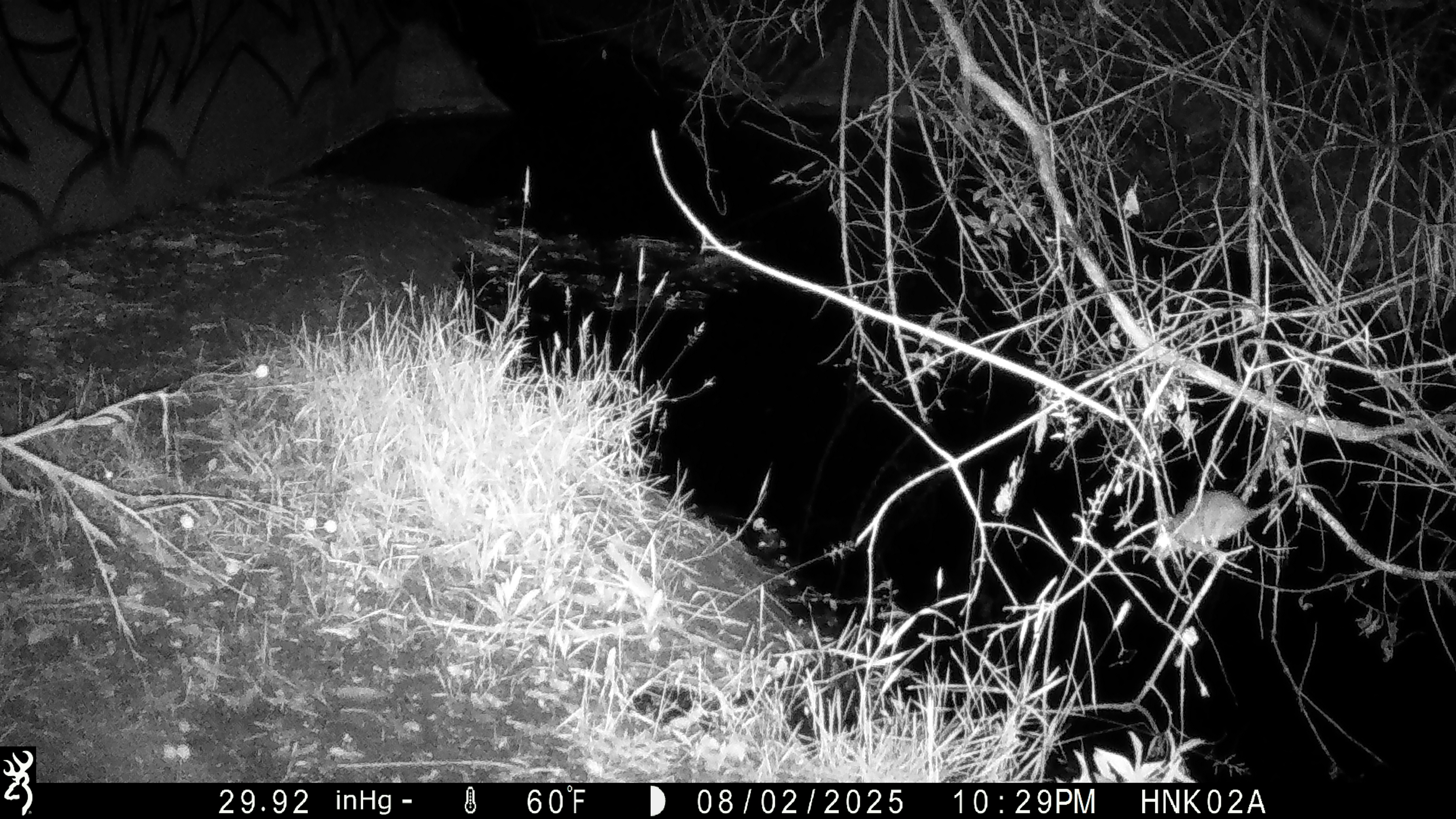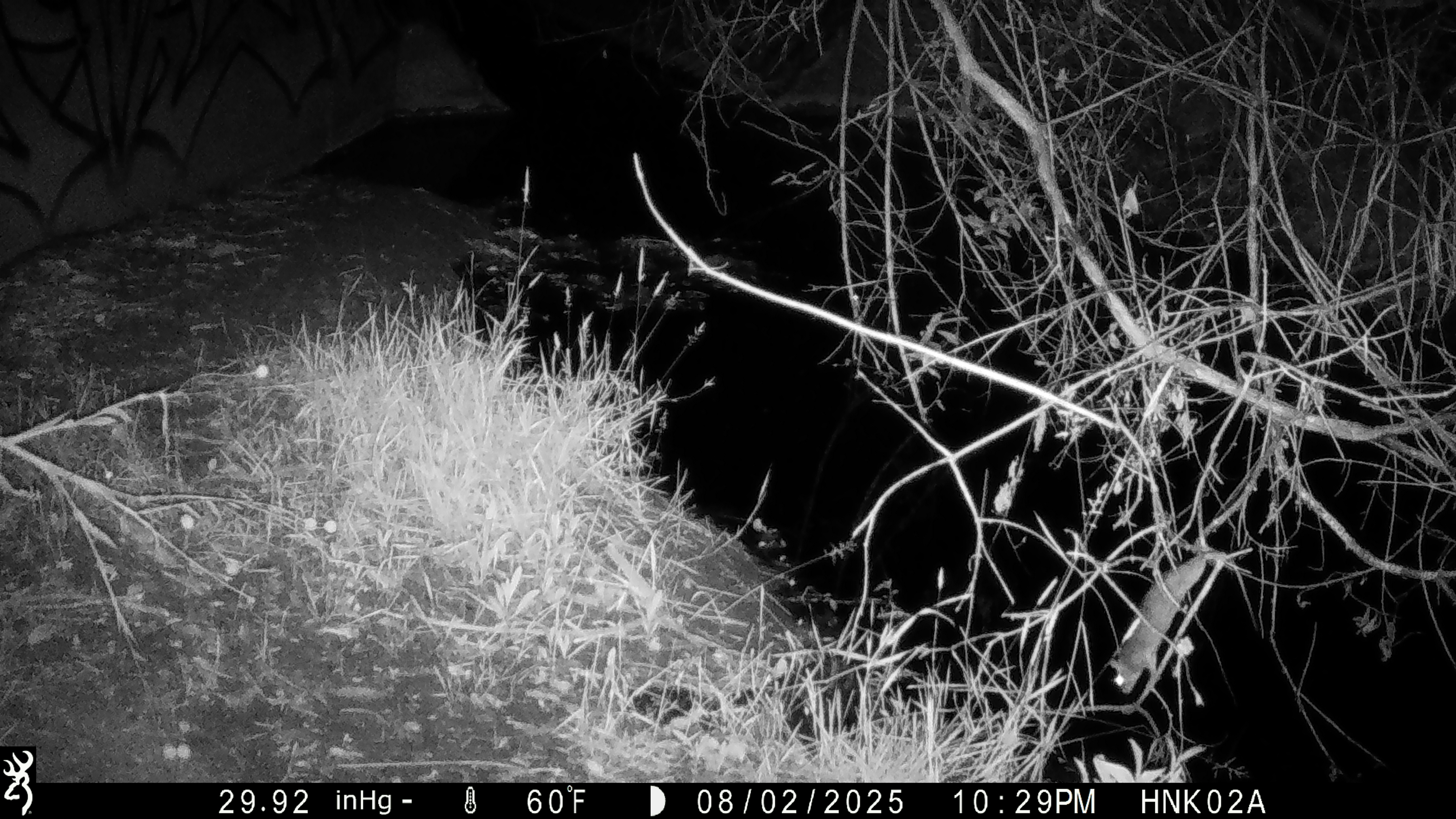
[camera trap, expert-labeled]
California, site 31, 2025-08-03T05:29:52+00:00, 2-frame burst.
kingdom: Animalia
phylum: Chordata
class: Mammalia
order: Rodentia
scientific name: Rodentia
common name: mouse or rat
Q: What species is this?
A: Mouse or rat (Rodentia).